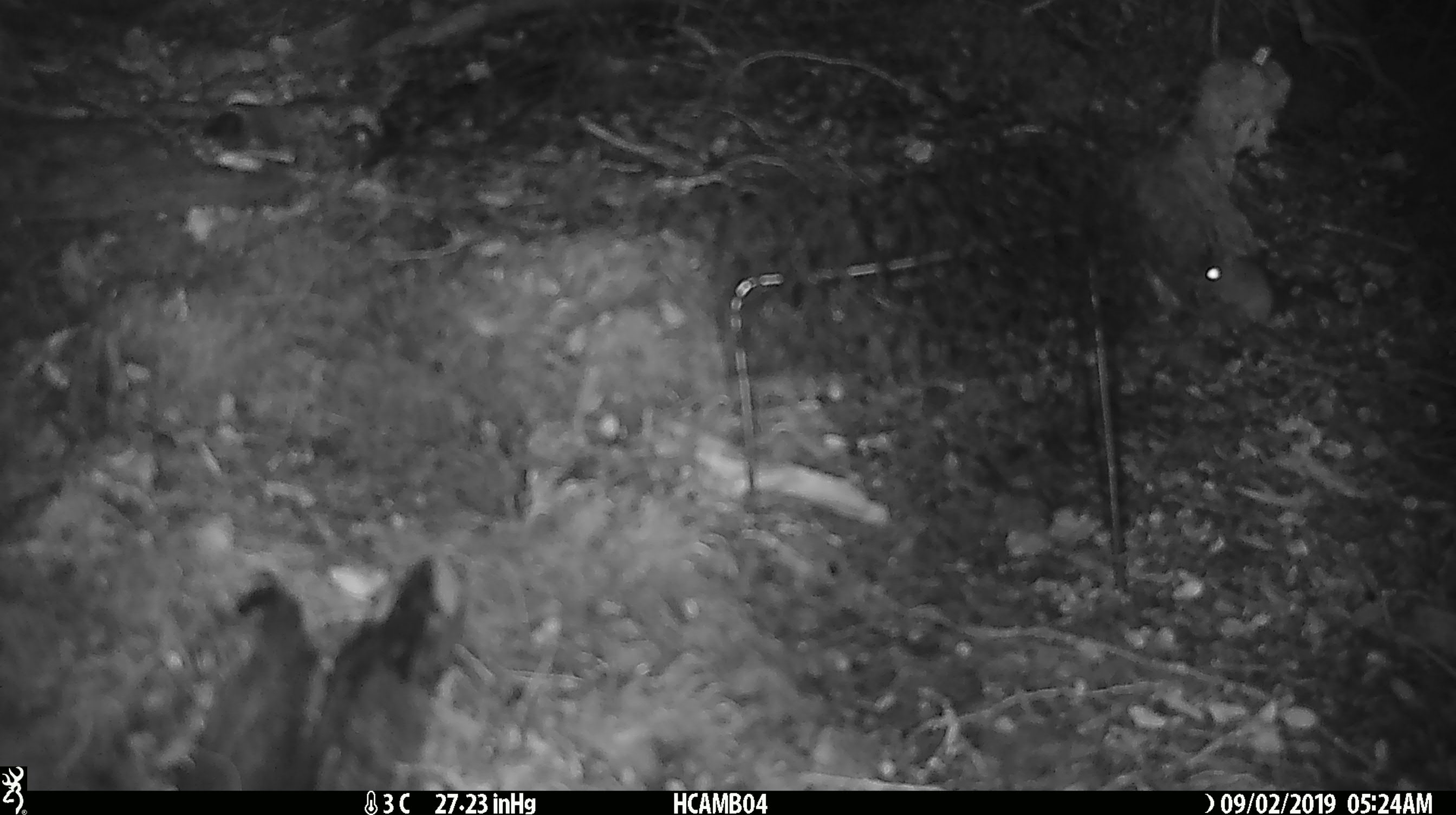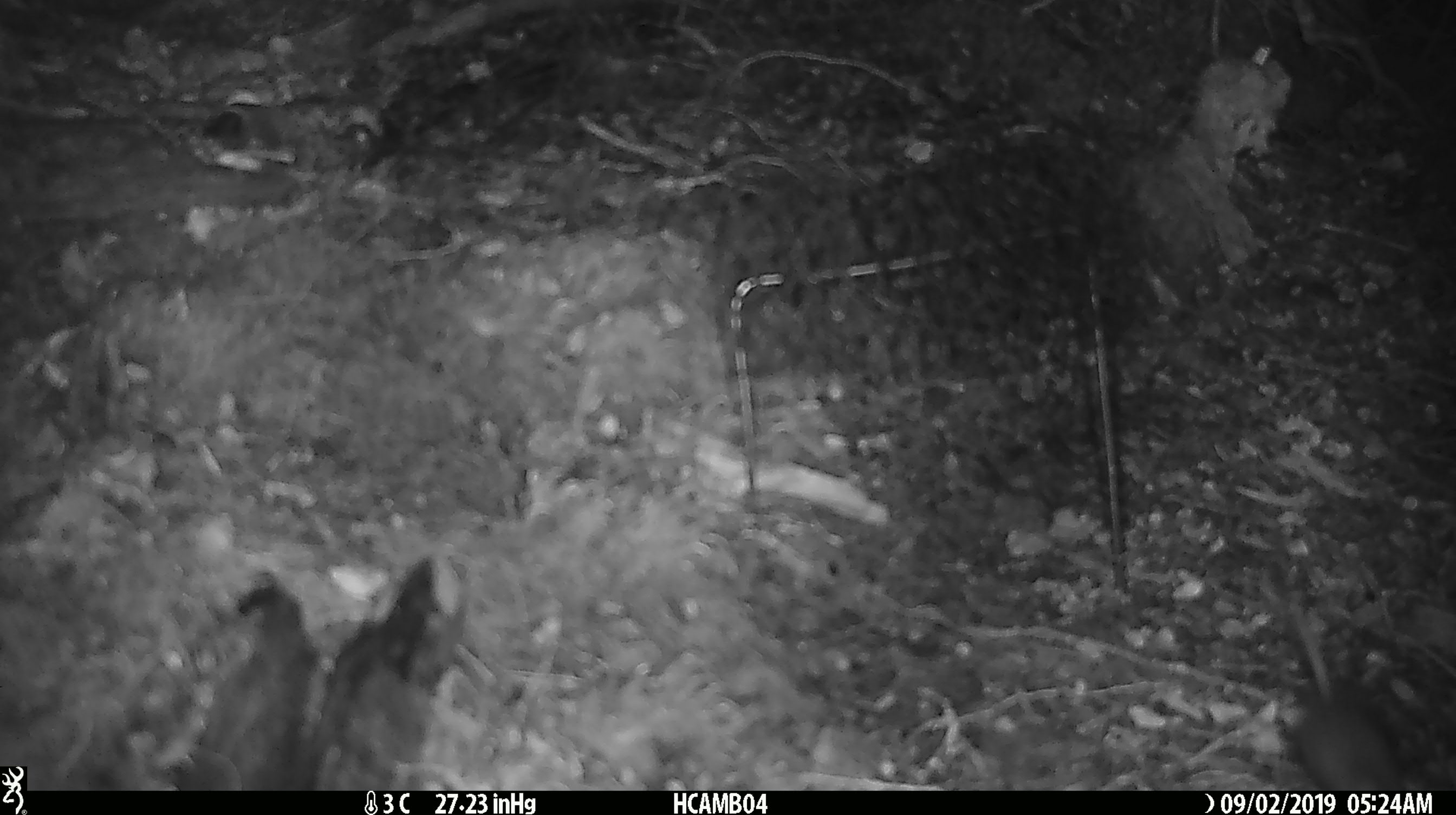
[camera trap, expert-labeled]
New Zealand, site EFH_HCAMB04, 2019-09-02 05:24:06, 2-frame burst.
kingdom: Animalia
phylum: Chordata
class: Mammalia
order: Rodentia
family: Muridae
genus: Mus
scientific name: Mus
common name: mouse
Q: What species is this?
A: Mouse (Mus).